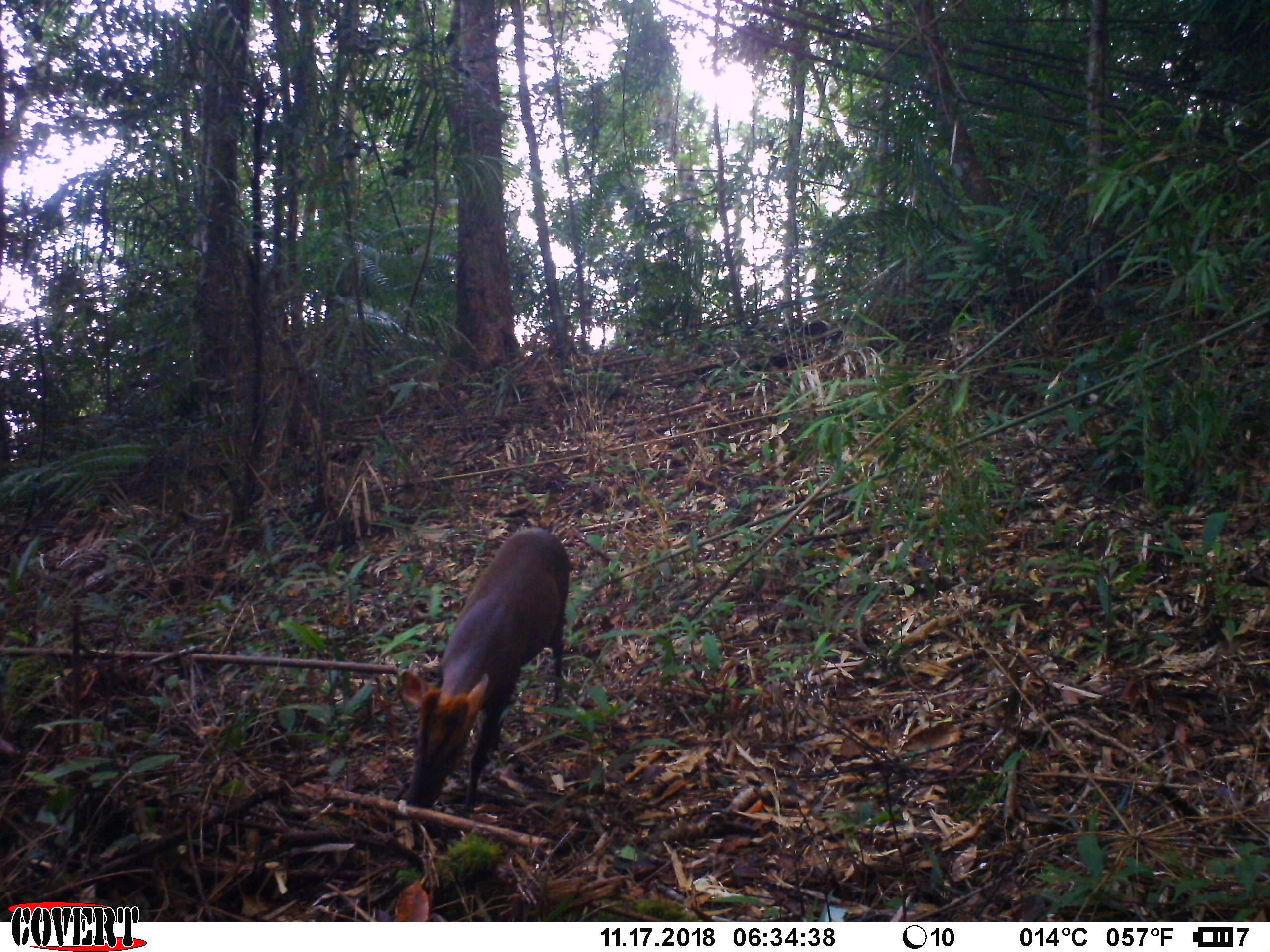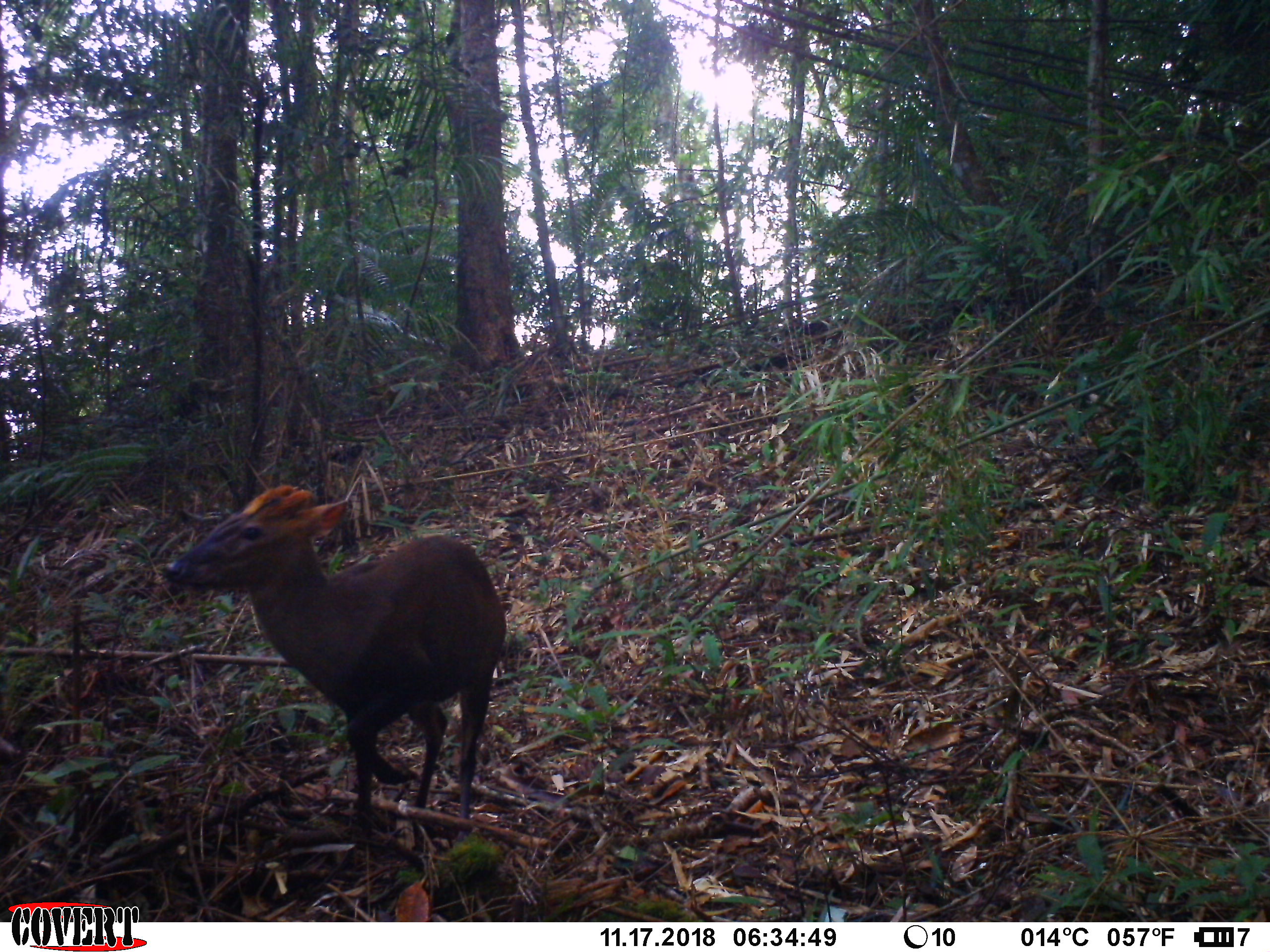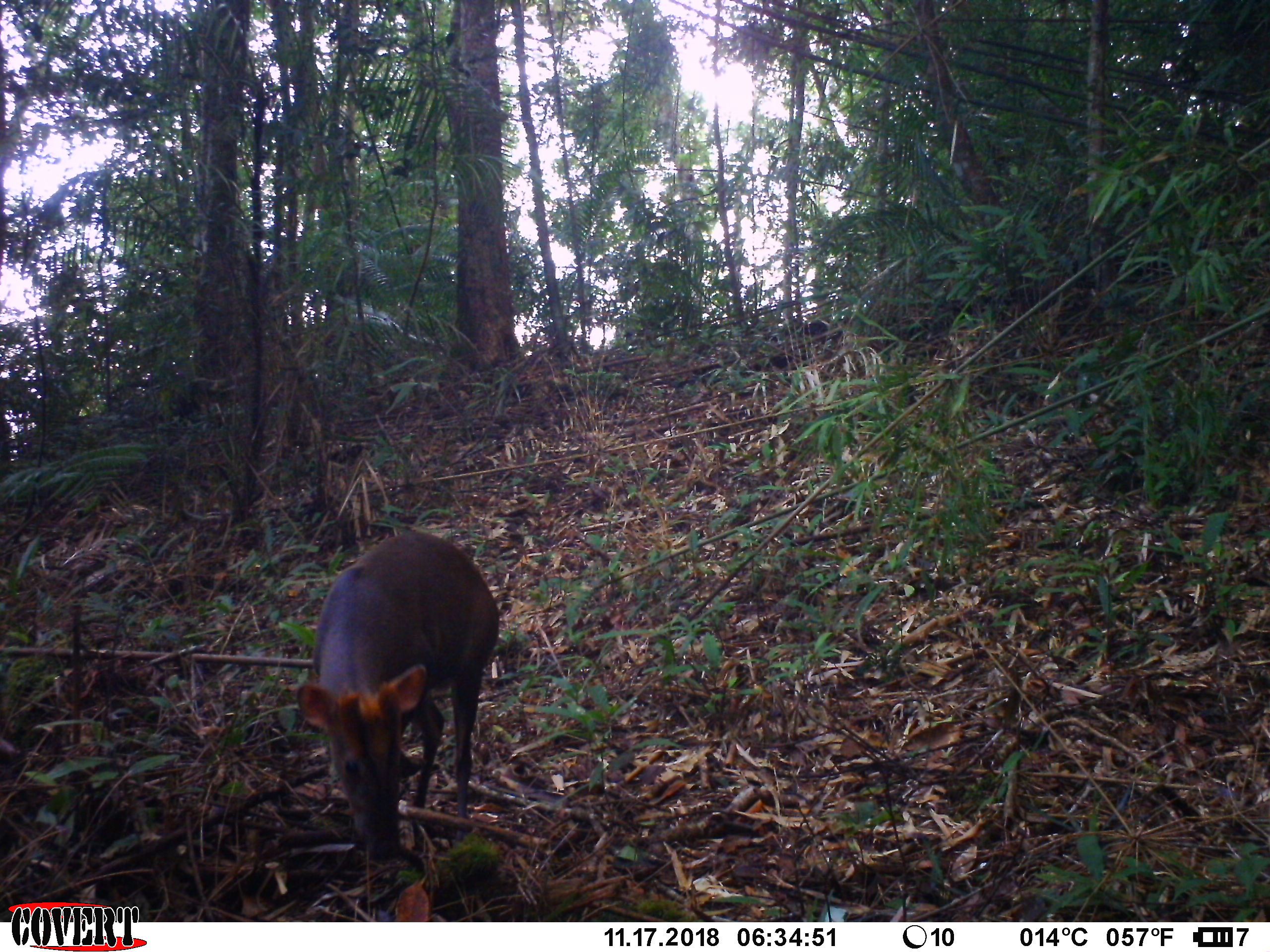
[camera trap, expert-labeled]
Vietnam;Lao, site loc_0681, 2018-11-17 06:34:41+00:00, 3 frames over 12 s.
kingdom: Animalia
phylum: Chordata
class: Mammalia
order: Artiodactyla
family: Cervidae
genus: Muntiacus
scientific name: Muntiacus rooseveltorum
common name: roosevelt's muntjac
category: roosevelts muntjac group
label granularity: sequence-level